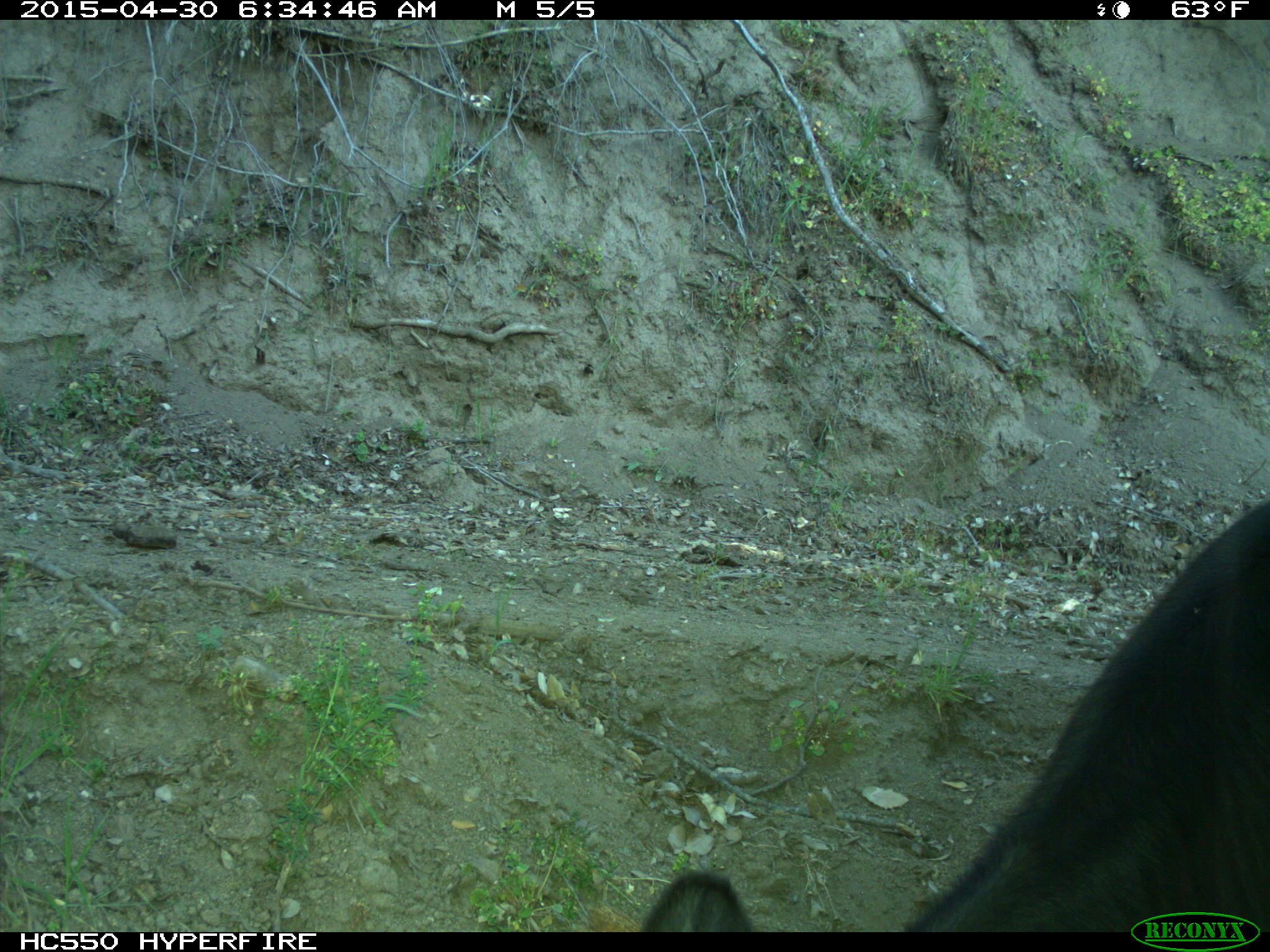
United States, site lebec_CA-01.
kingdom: Animalia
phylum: Chordata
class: Mammalia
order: Artiodactyla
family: Bovidae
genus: Bos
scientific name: Bos taurus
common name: domestic cow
Bos taurus (domestic cow).